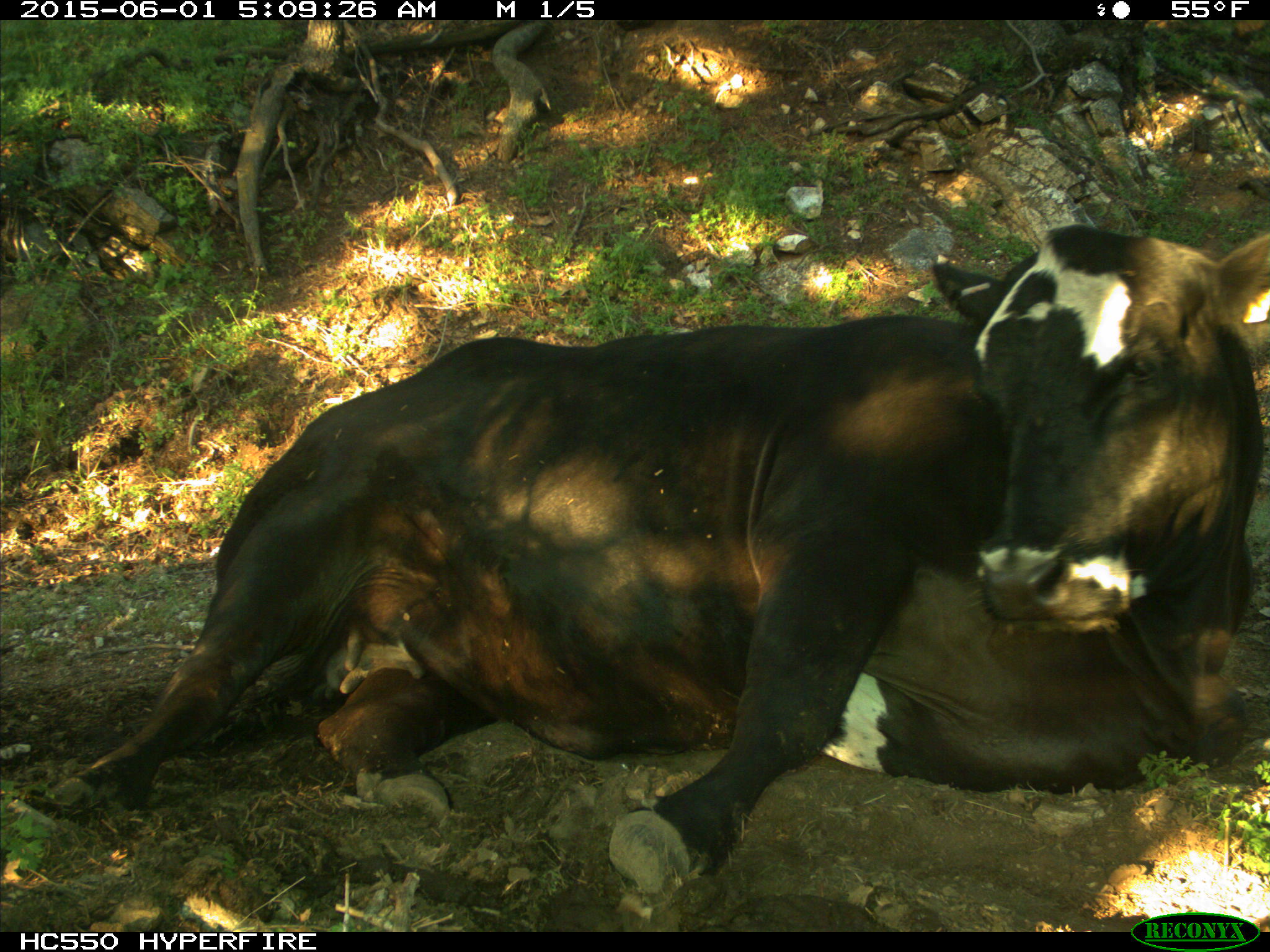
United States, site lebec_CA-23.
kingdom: Animalia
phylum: Chordata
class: Mammalia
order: Artiodactyla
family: Bovidae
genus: Bos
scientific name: Bos taurus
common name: domestic cow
Bos taurus (domestic cow).